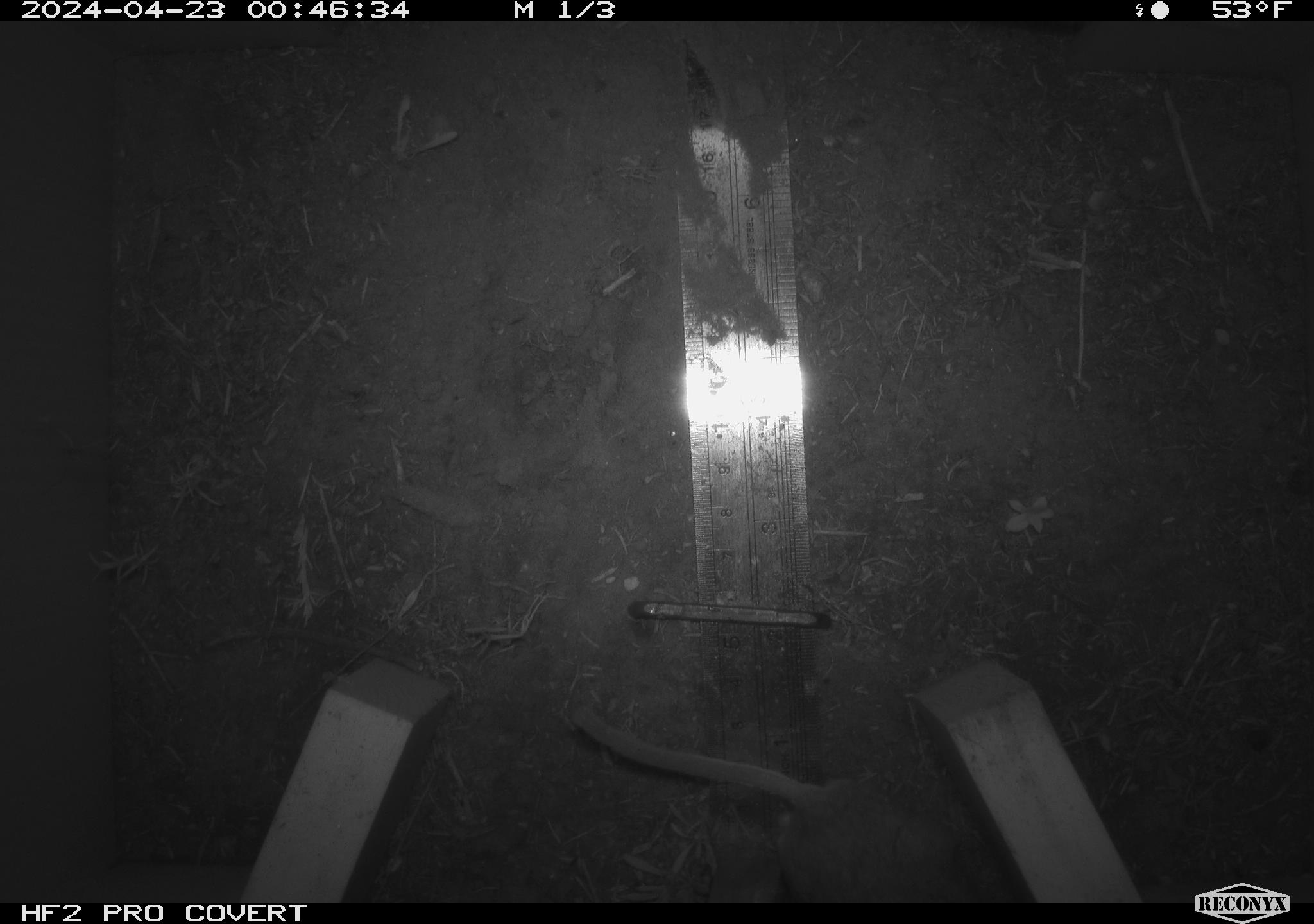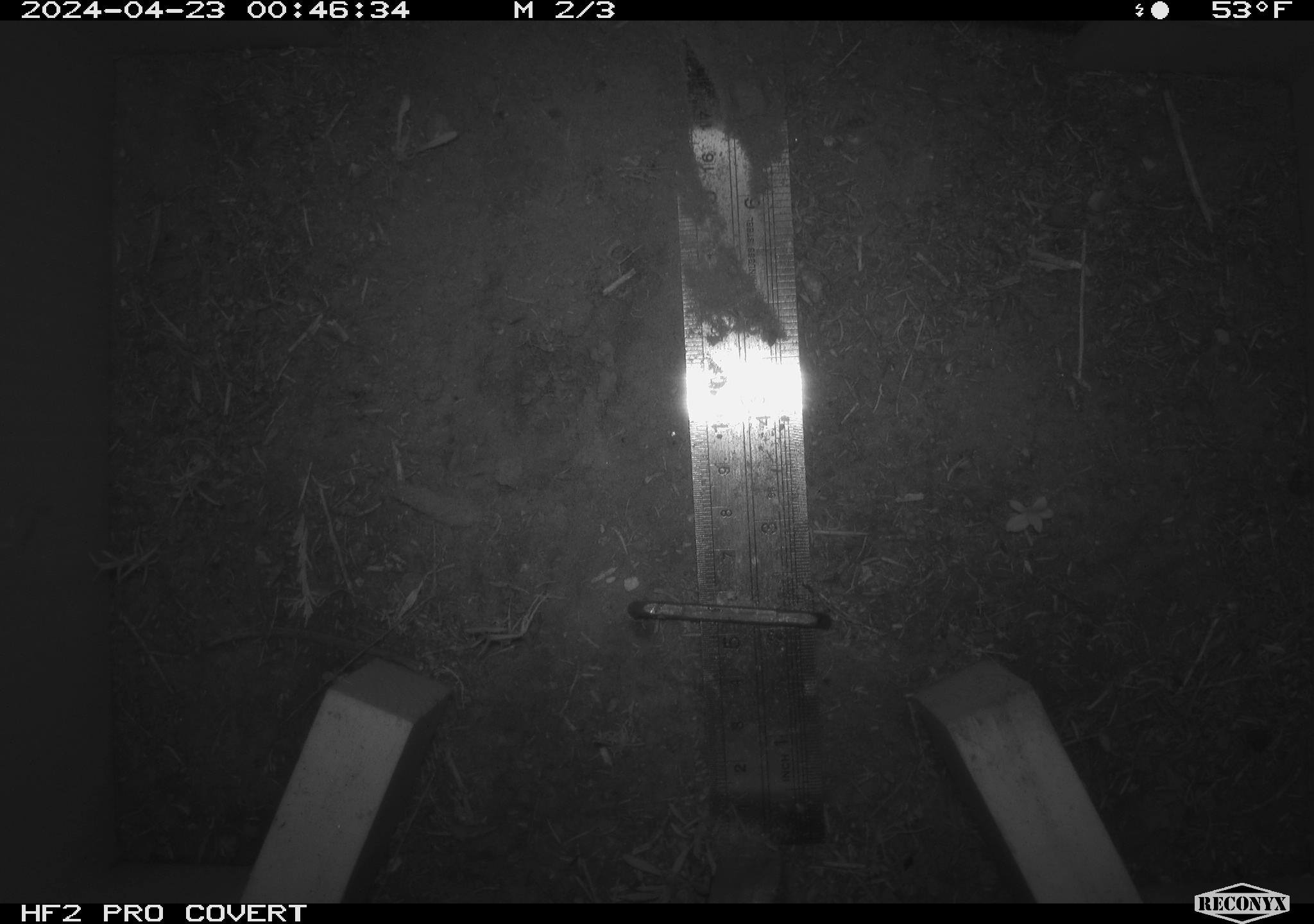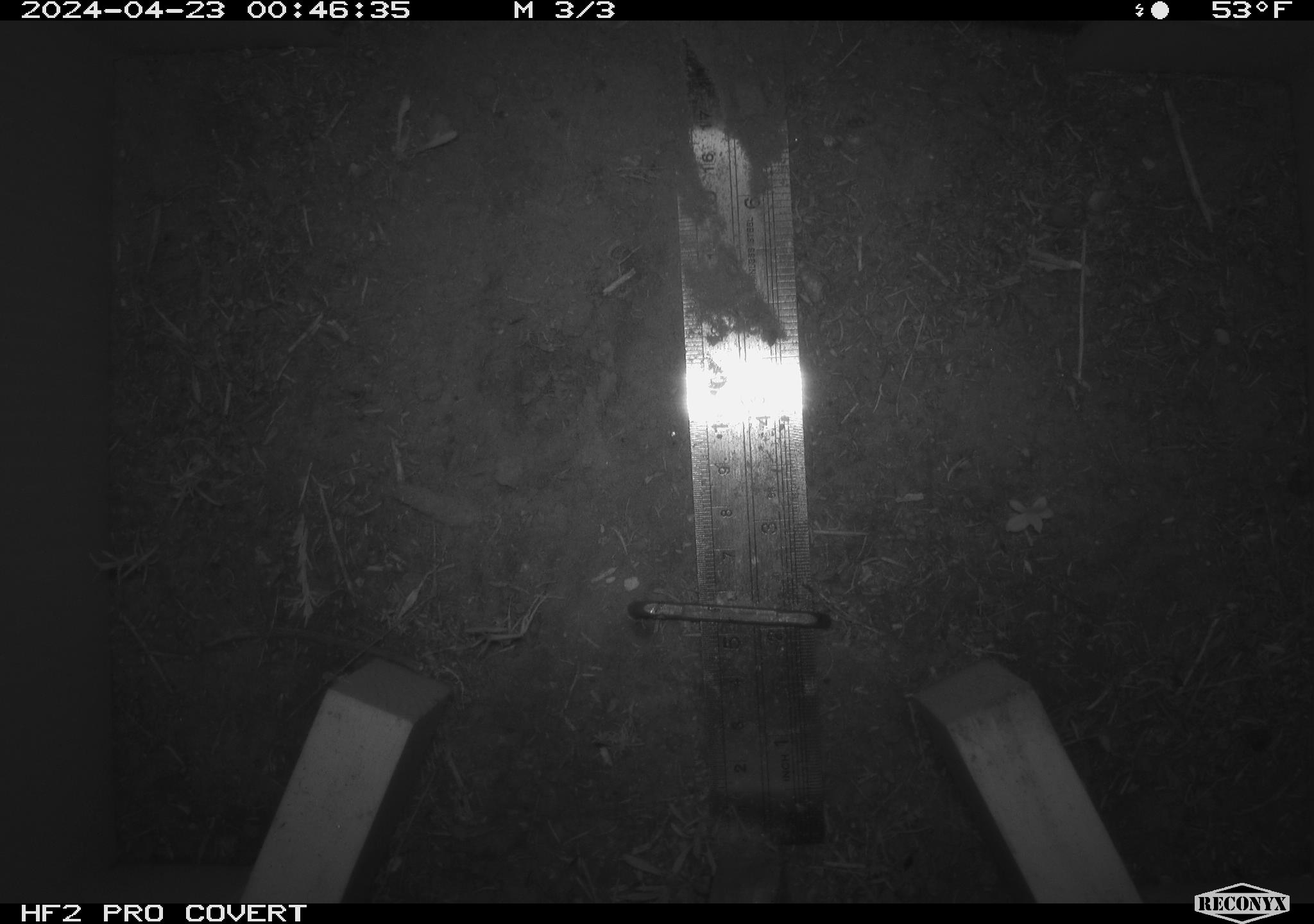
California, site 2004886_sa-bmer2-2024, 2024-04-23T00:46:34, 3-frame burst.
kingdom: Animalia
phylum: Chordata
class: Mammalia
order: Rodentia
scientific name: Rodentia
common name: mouse species